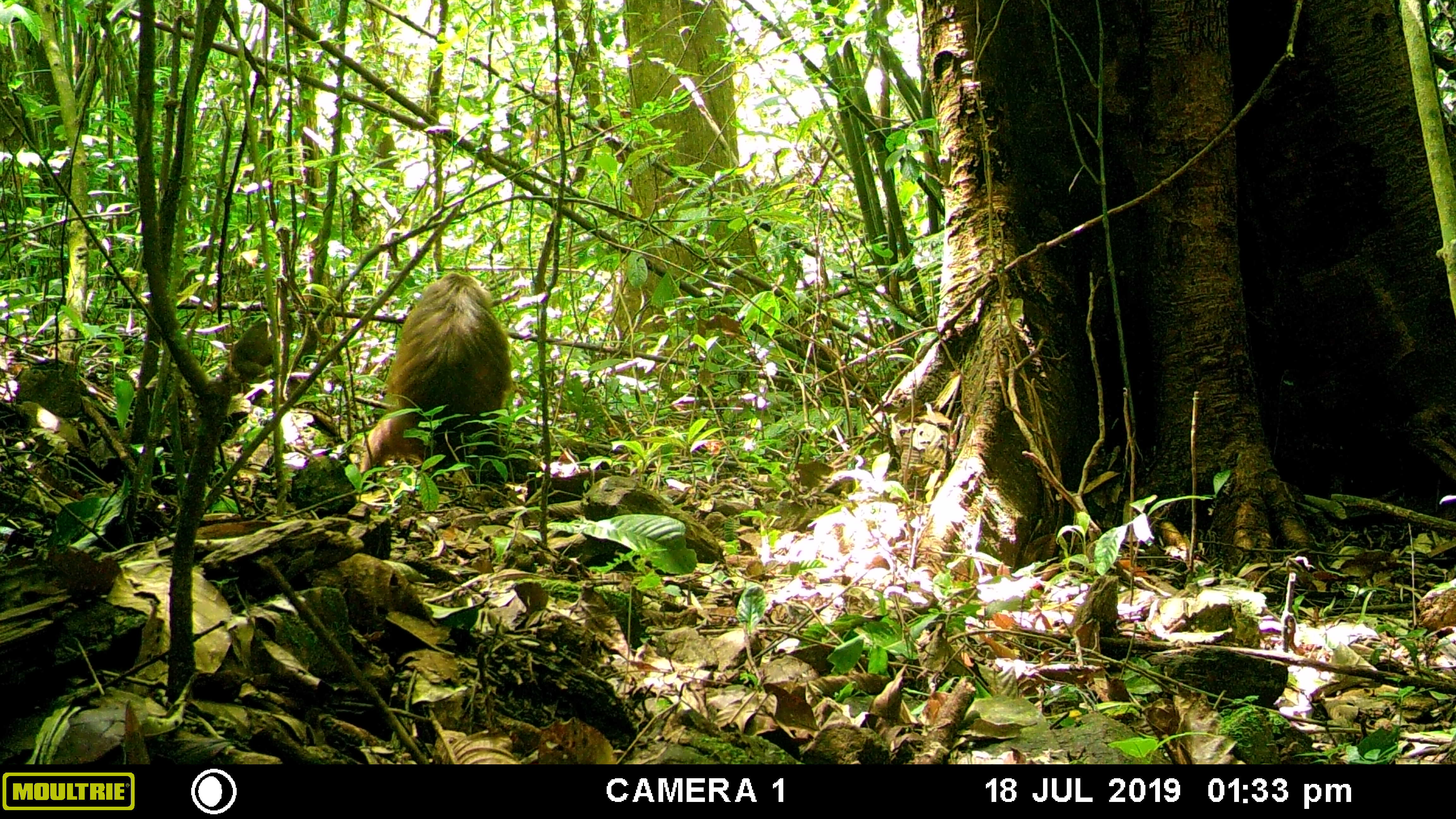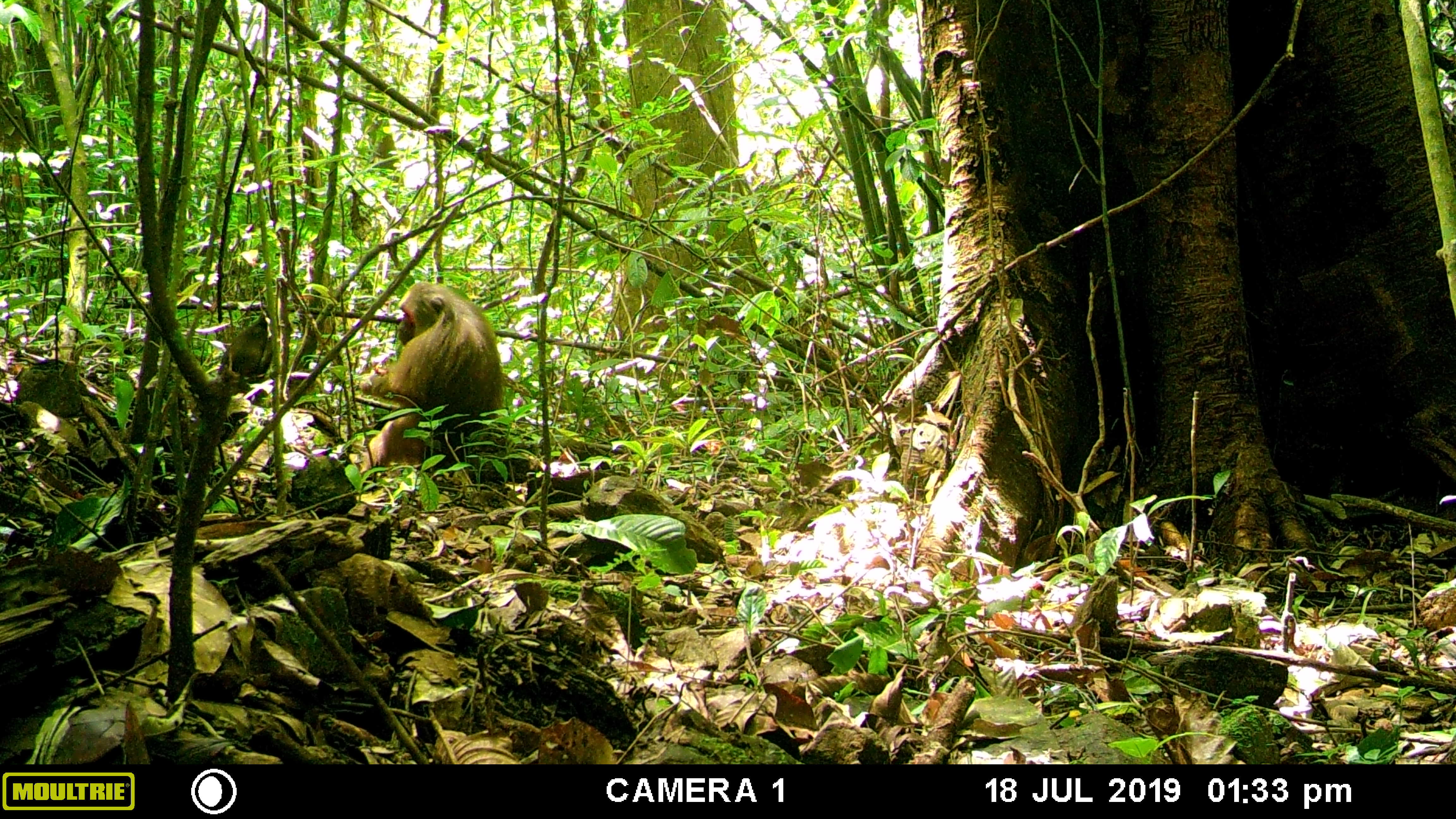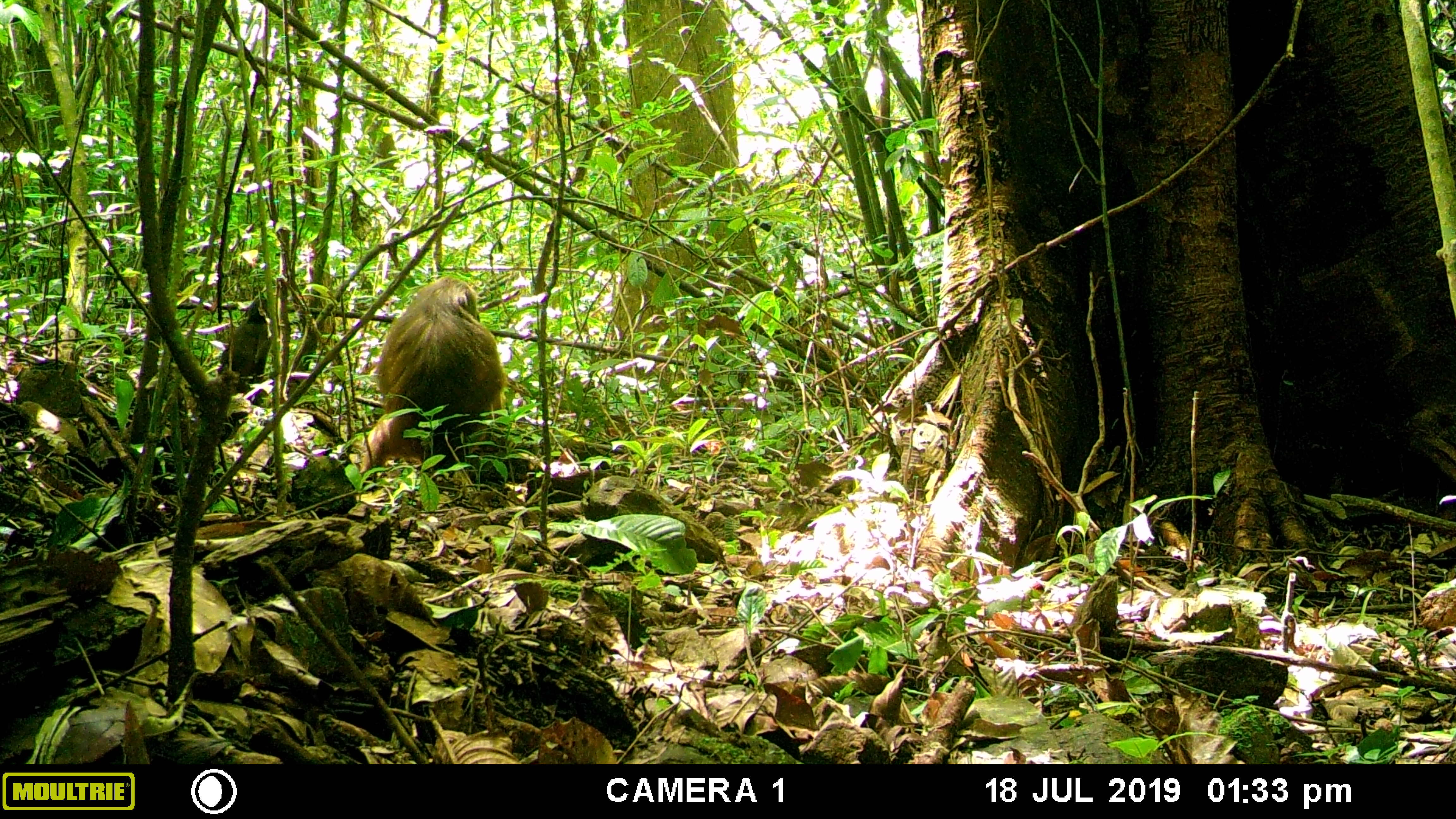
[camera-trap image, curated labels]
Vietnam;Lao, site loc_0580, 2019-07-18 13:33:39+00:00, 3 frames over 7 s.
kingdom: Animalia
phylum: Chordata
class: Mammalia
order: Primates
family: Cercopithecidae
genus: Macaca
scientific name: Macaca arctoides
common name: stump-tailed macaque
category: stump tailed macaque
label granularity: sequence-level